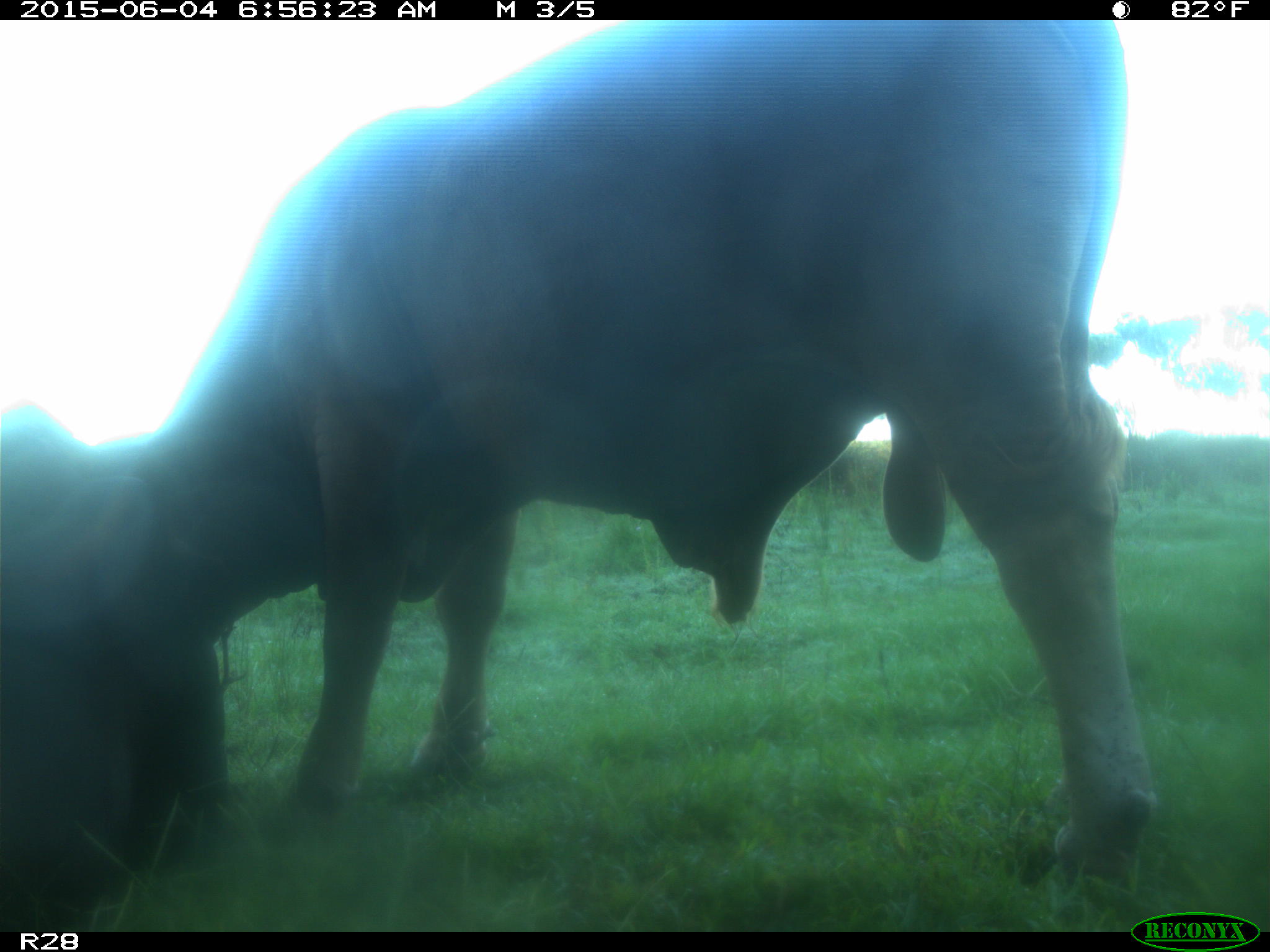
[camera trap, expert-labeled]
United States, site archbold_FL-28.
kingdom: Animalia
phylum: Chordata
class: Mammalia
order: Artiodactyla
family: Bovidae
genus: Bos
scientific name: Bos taurus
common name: domestic cow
Bos taurus (domestic cow).